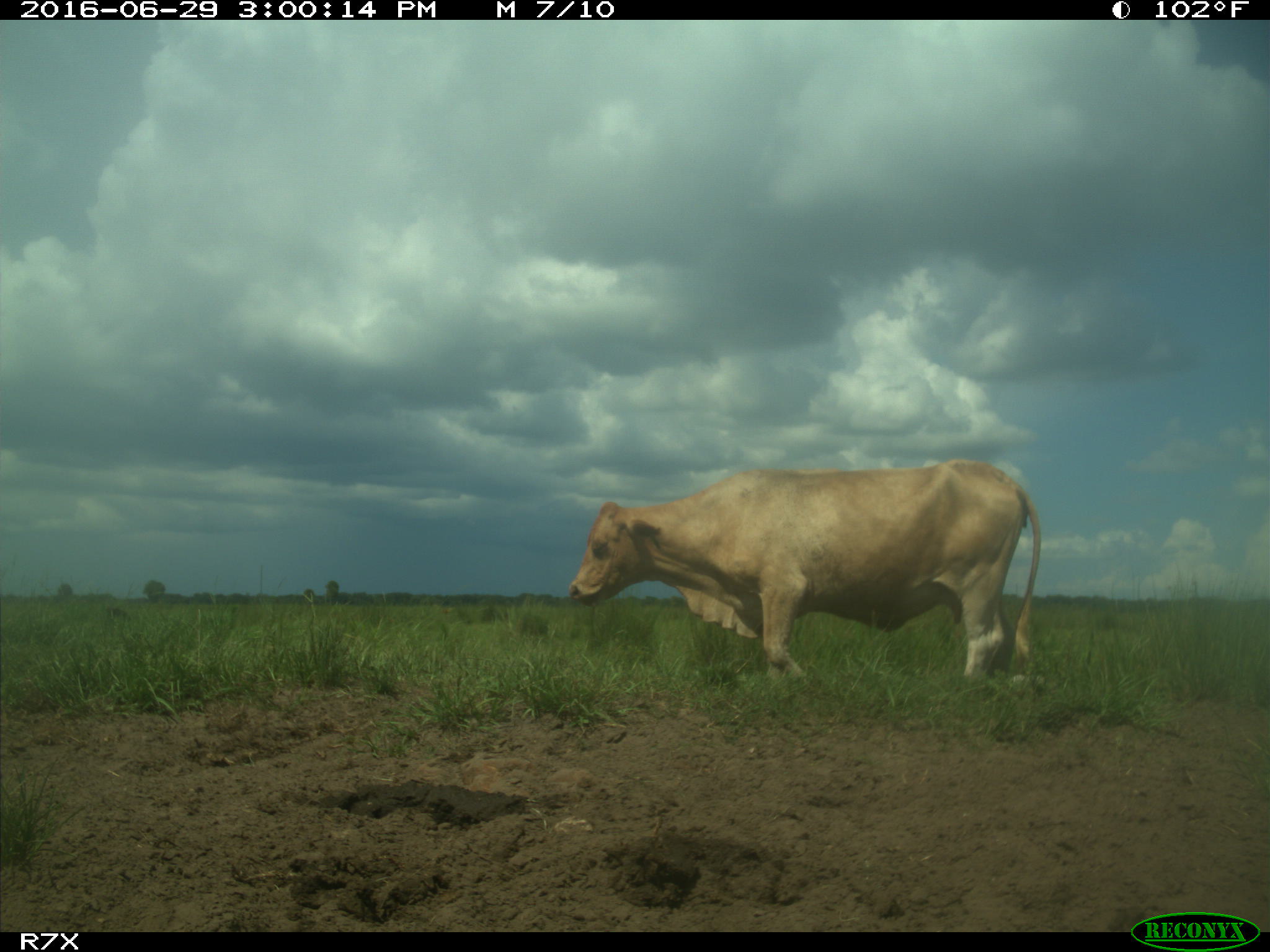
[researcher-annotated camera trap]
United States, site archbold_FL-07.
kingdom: Animalia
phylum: Chordata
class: Mammalia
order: Artiodactyla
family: Bovidae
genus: Bos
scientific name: Bos taurus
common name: domestic cow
Bos taurus (domestic cow).